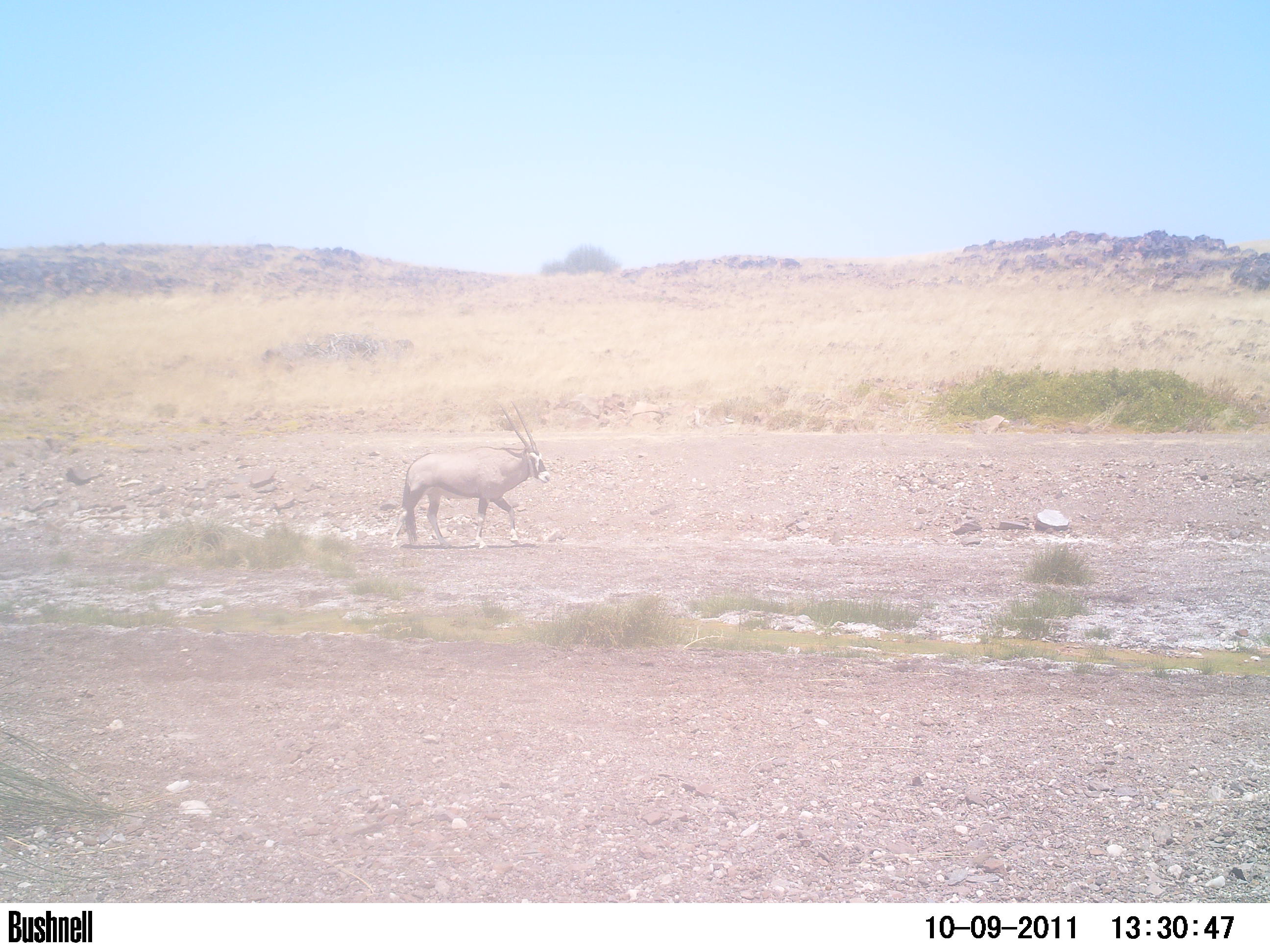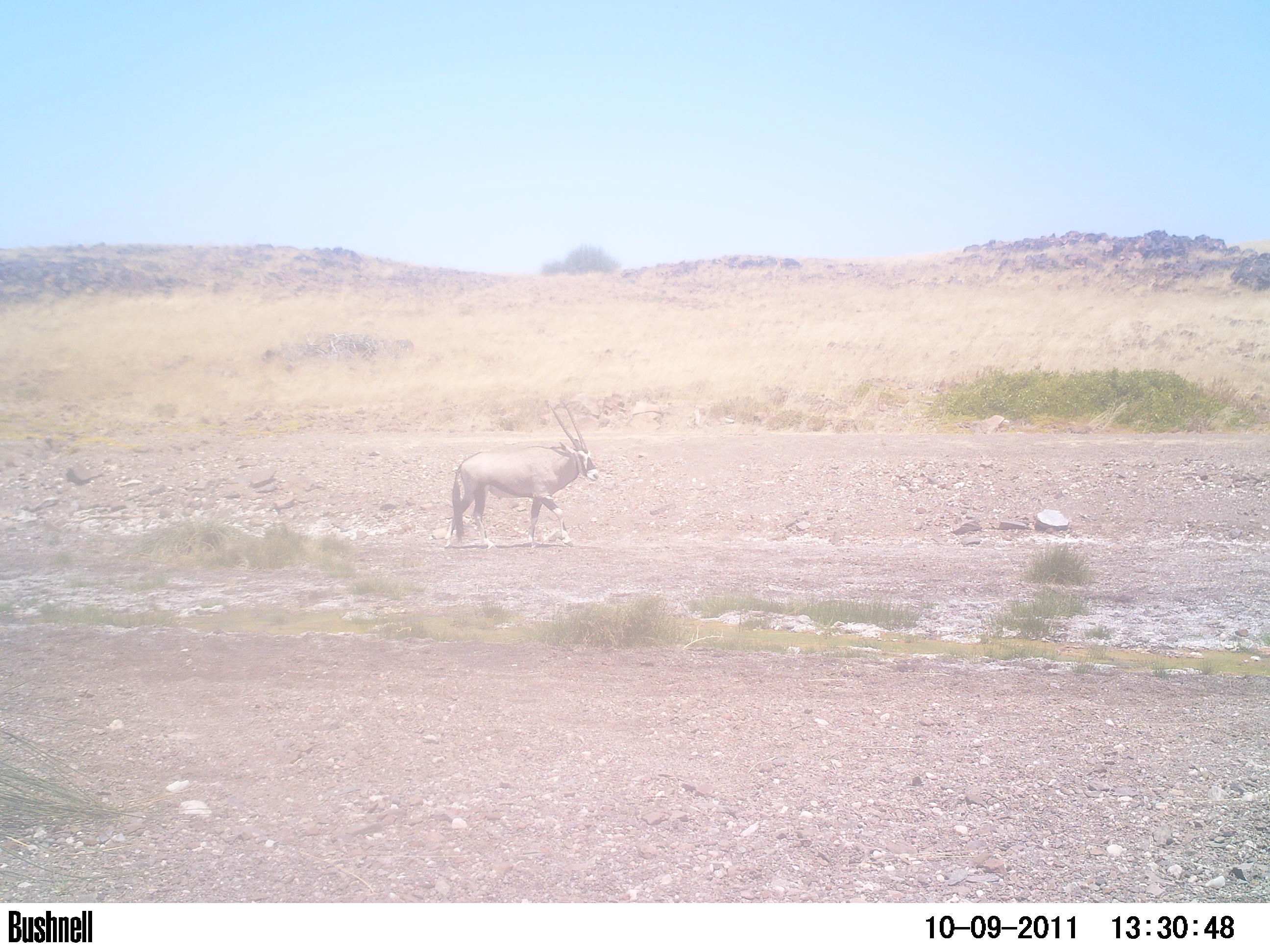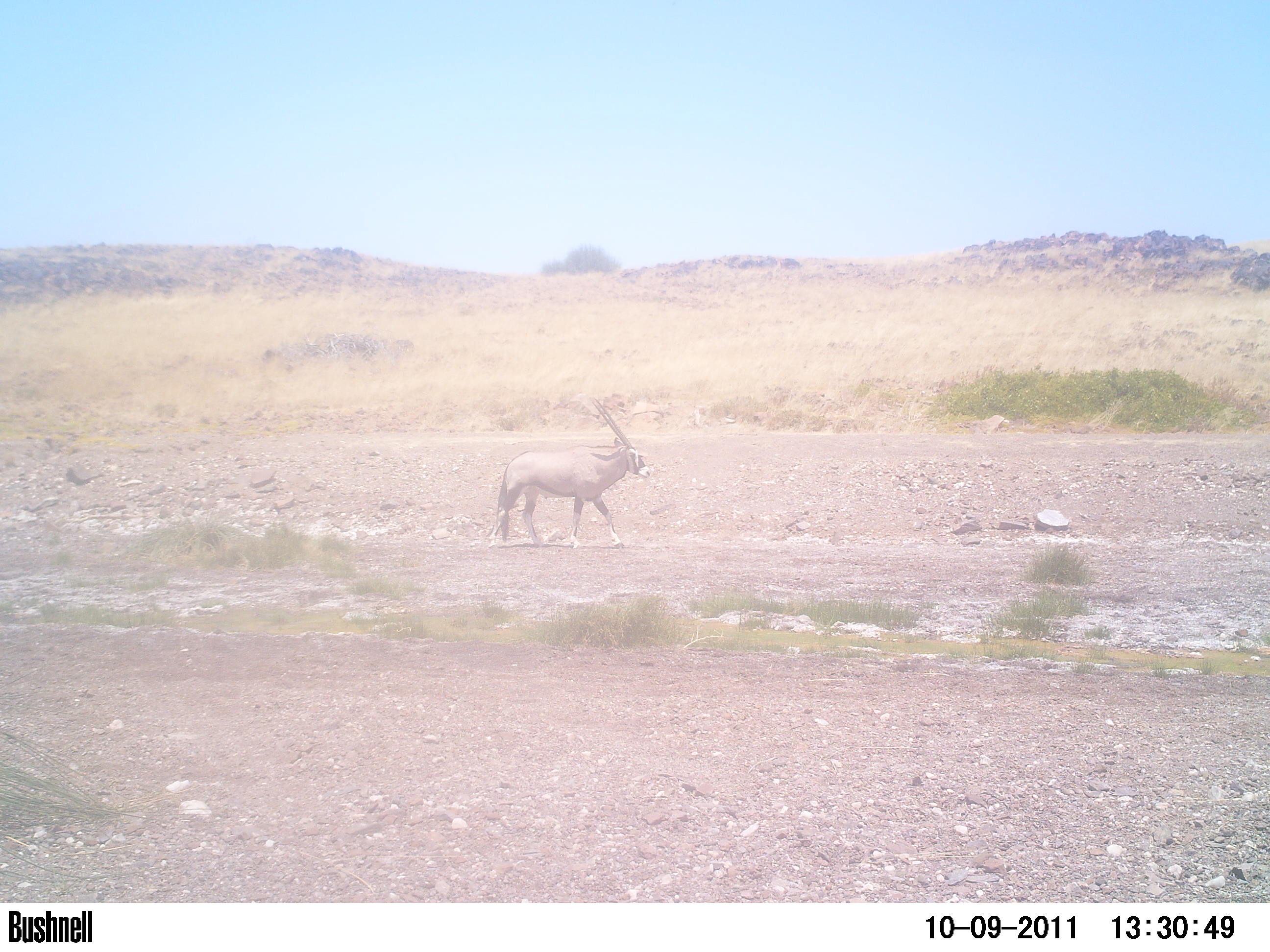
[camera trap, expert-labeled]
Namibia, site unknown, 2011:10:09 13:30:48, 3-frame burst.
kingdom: Animalia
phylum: Chordata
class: Mammalia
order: Artiodactyla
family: Bovidae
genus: Oryx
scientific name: Oryx gazella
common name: gemsbok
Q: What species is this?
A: Oryx gazella (gemsbok).